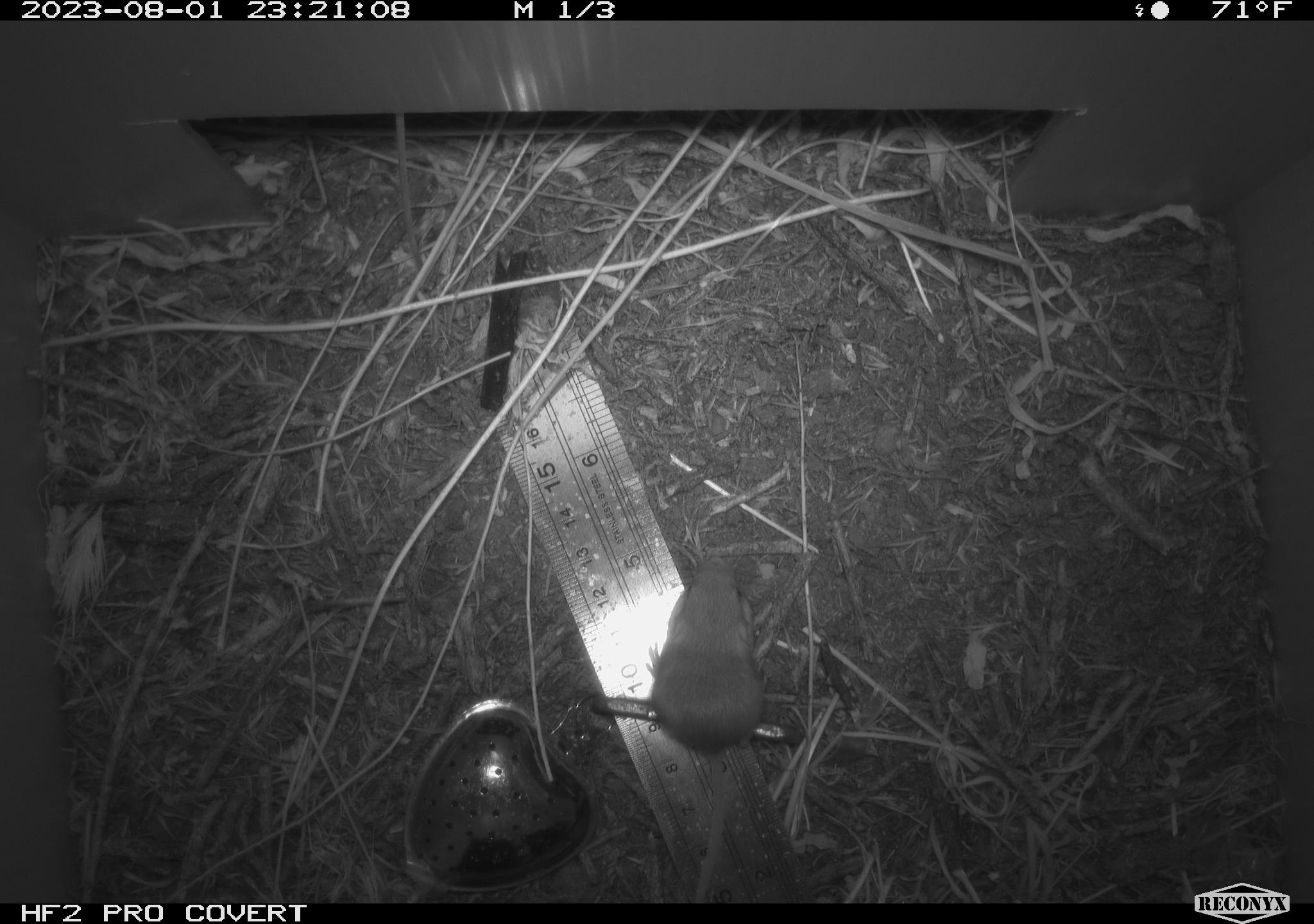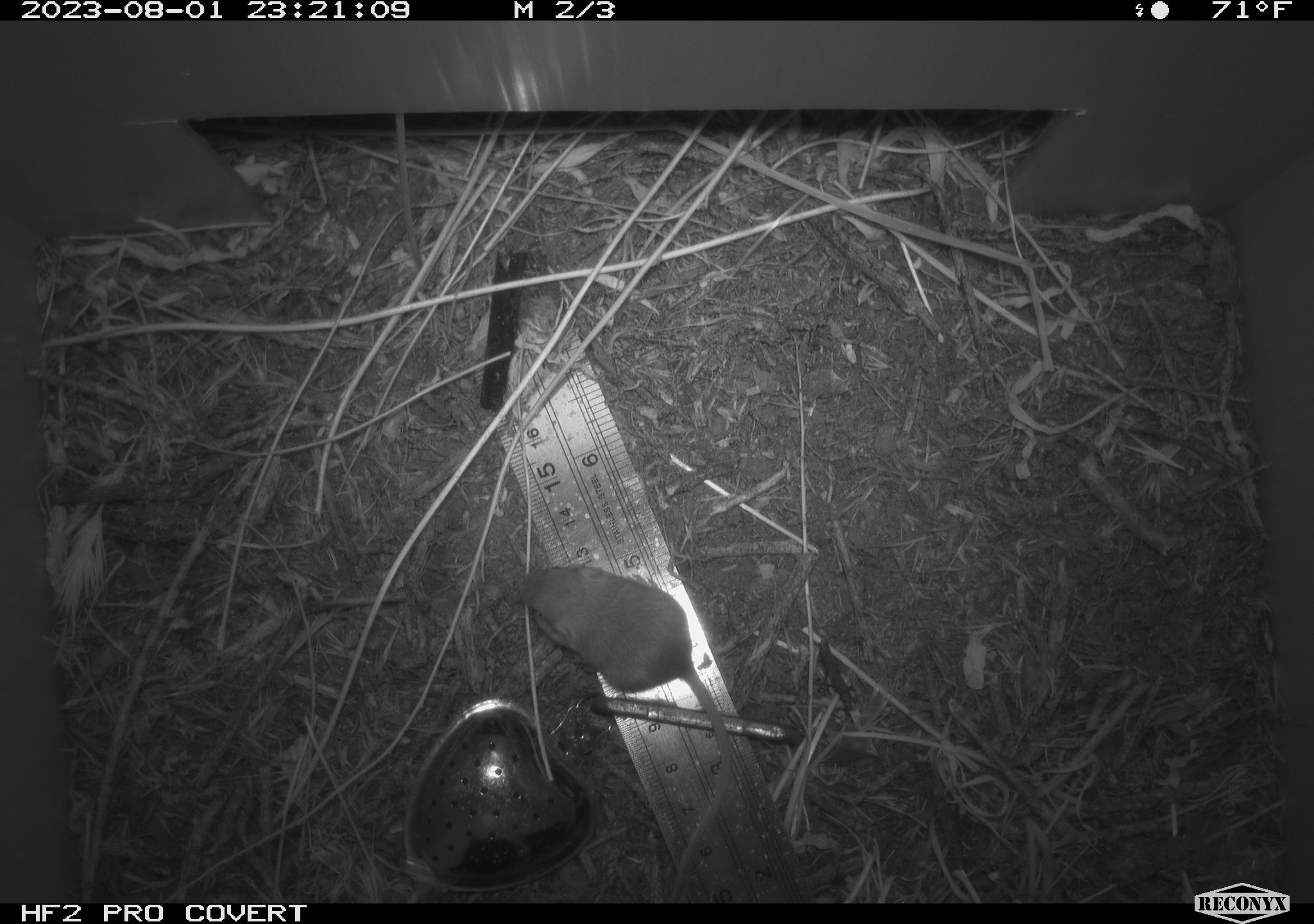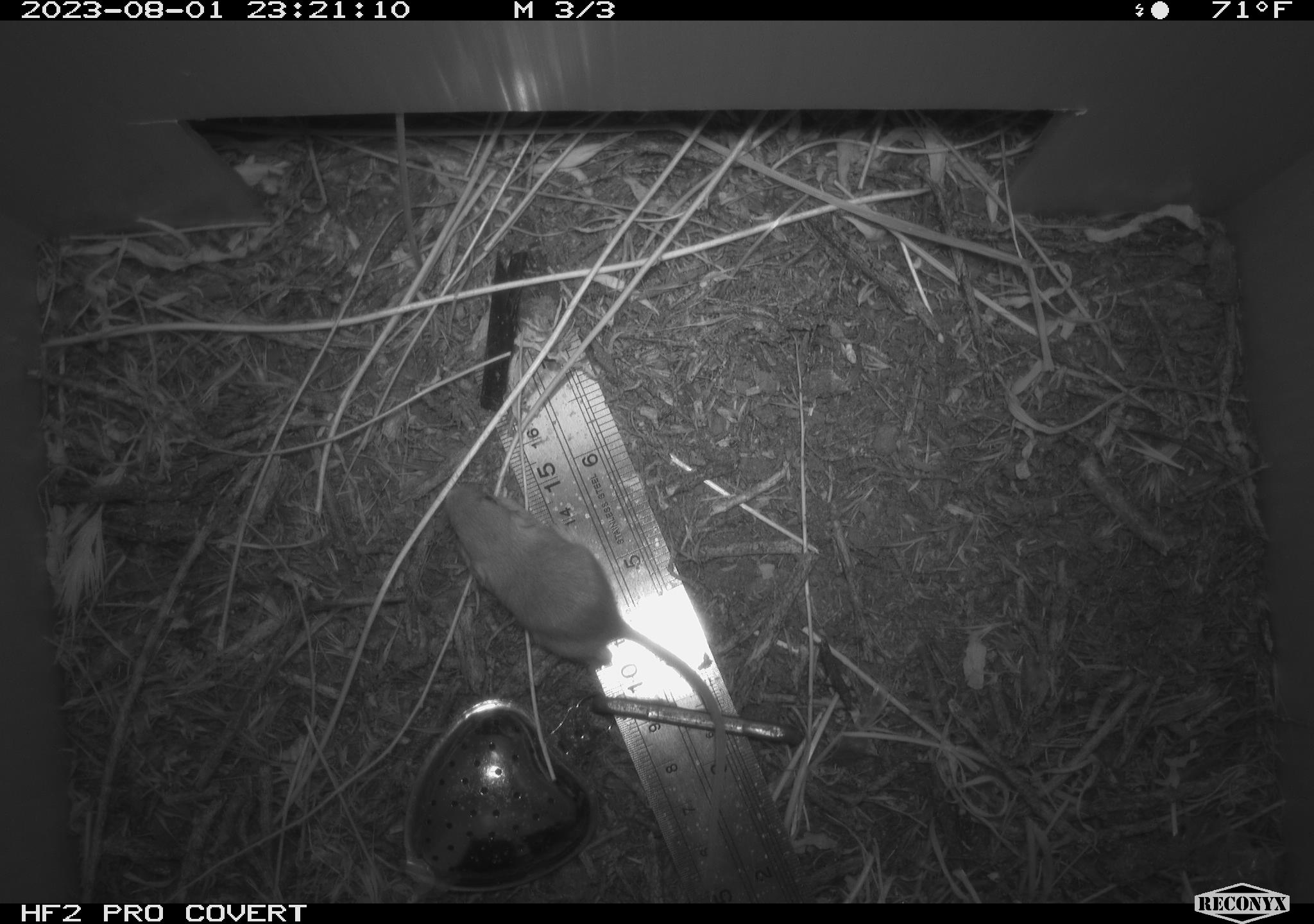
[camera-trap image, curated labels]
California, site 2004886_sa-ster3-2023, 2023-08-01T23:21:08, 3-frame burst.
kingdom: Animalia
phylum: Chordata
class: Mammalia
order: Rodentia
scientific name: Rodentia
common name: mouse species